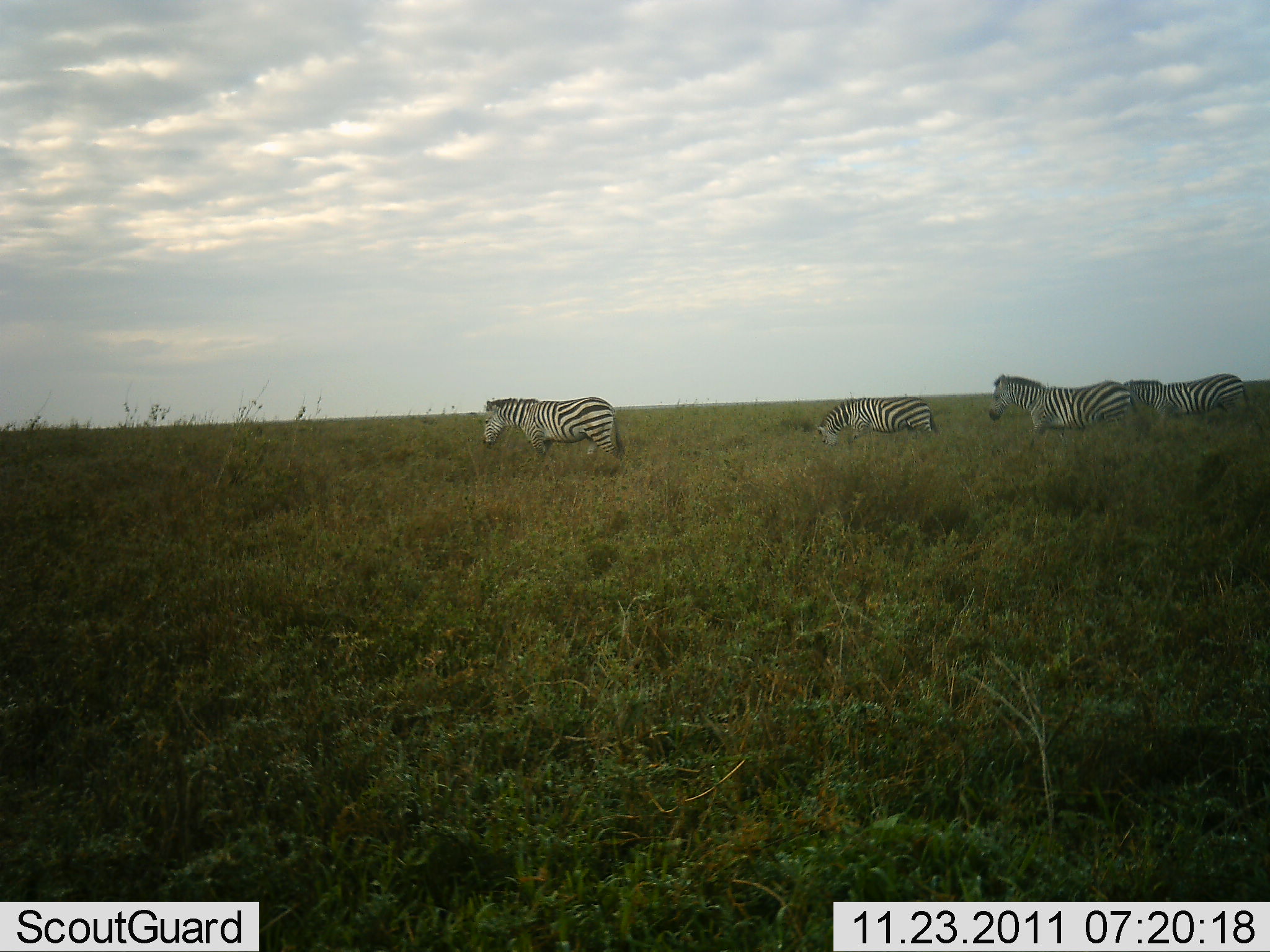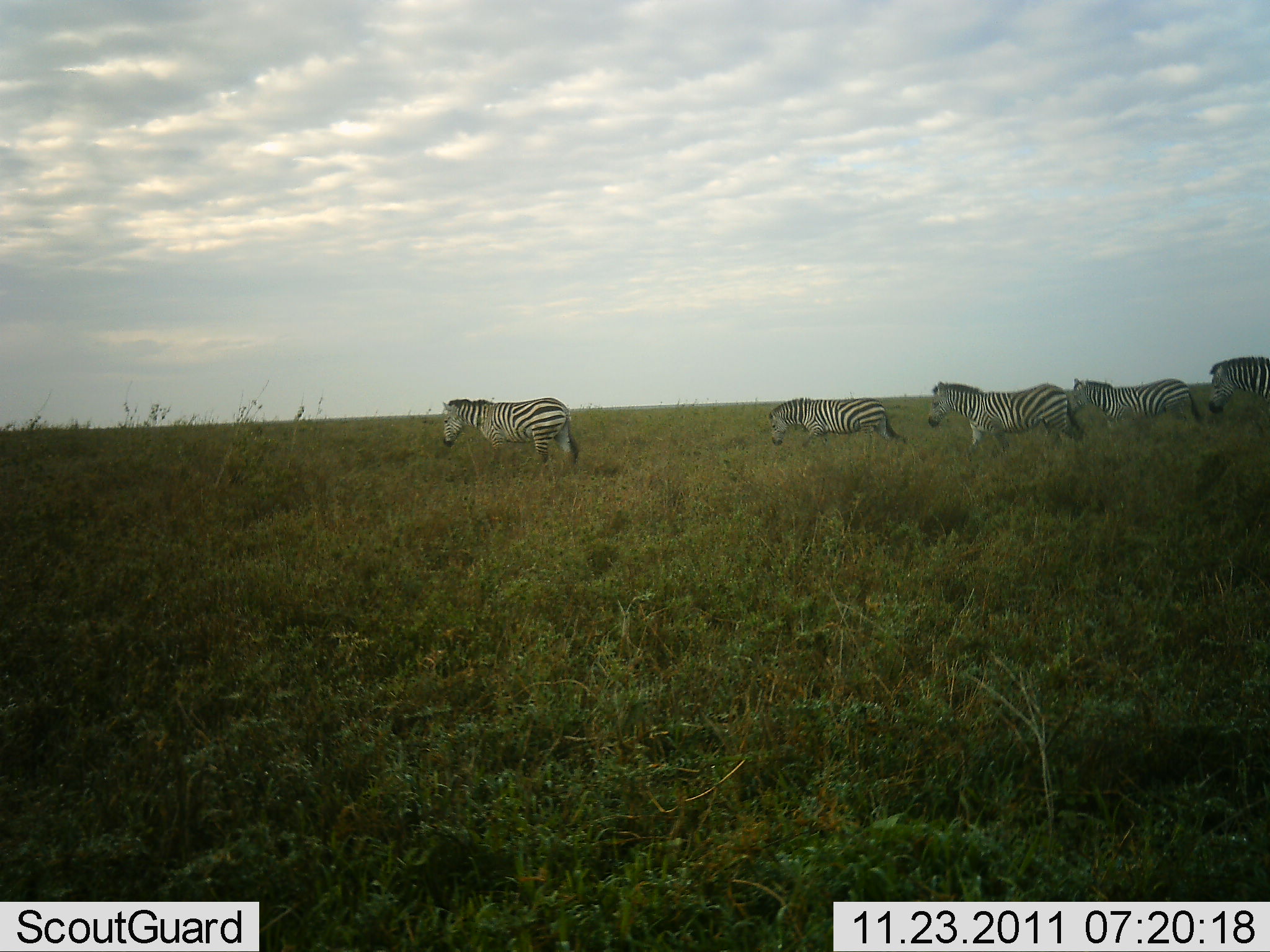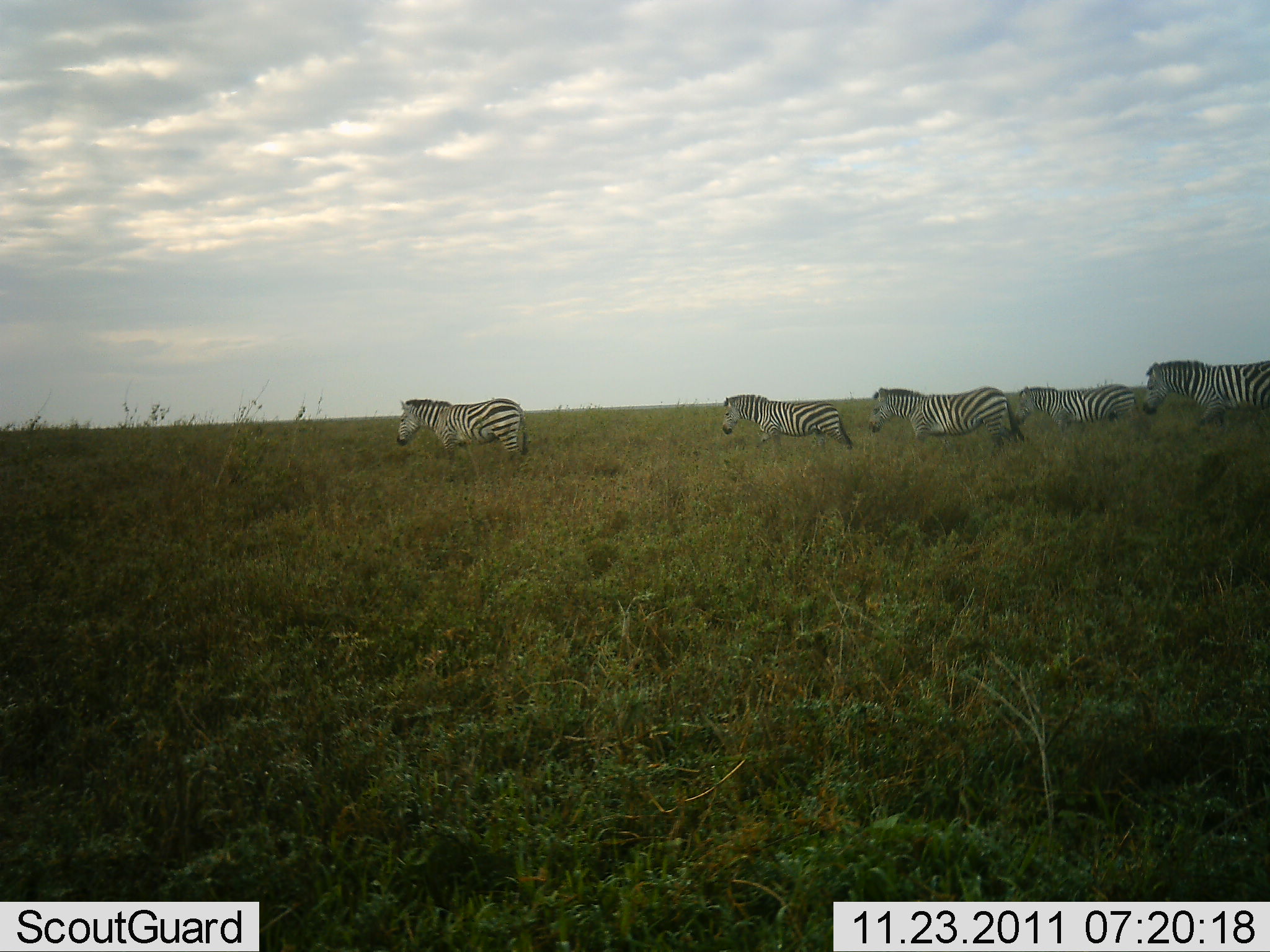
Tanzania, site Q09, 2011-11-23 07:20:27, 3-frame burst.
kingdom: Animalia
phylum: Chordata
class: Mammalia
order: Perissodactyla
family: Equidae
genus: Equus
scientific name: Equus quagga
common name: plains zebra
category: zebra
Zebra (plains zebra) (Equus quagga), count 5. Behavior (volunteer vote fractions): standing 23%, resting 0%, moving 92%, interacting 0%. Young present (vote fraction): 8%. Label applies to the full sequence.